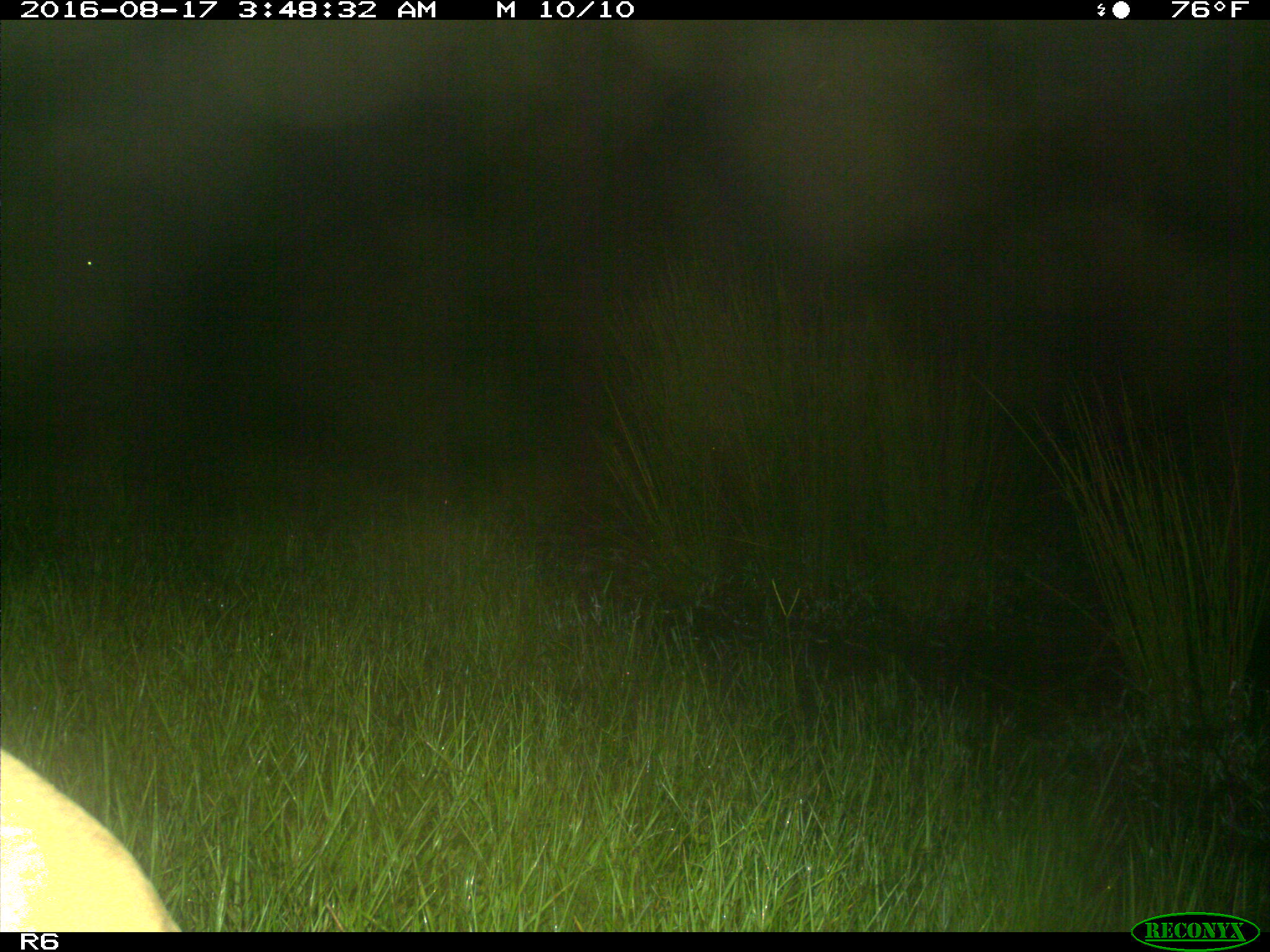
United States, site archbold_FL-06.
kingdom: Animalia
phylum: Chordata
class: Mammalia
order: Artiodactyla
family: Bovidae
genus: Bos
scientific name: Bos taurus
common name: domestic cow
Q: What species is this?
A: Bos taurus (domestic cow).